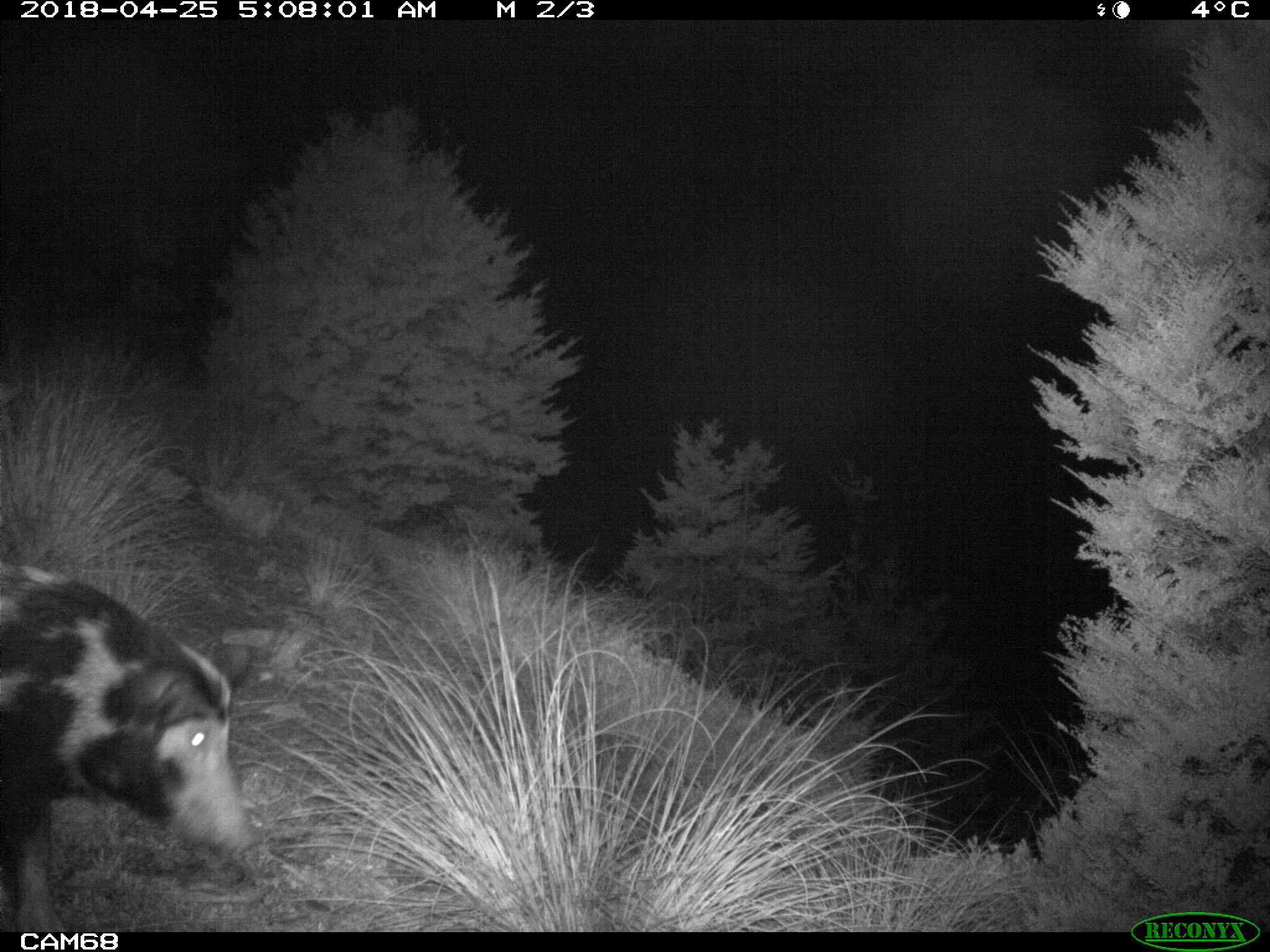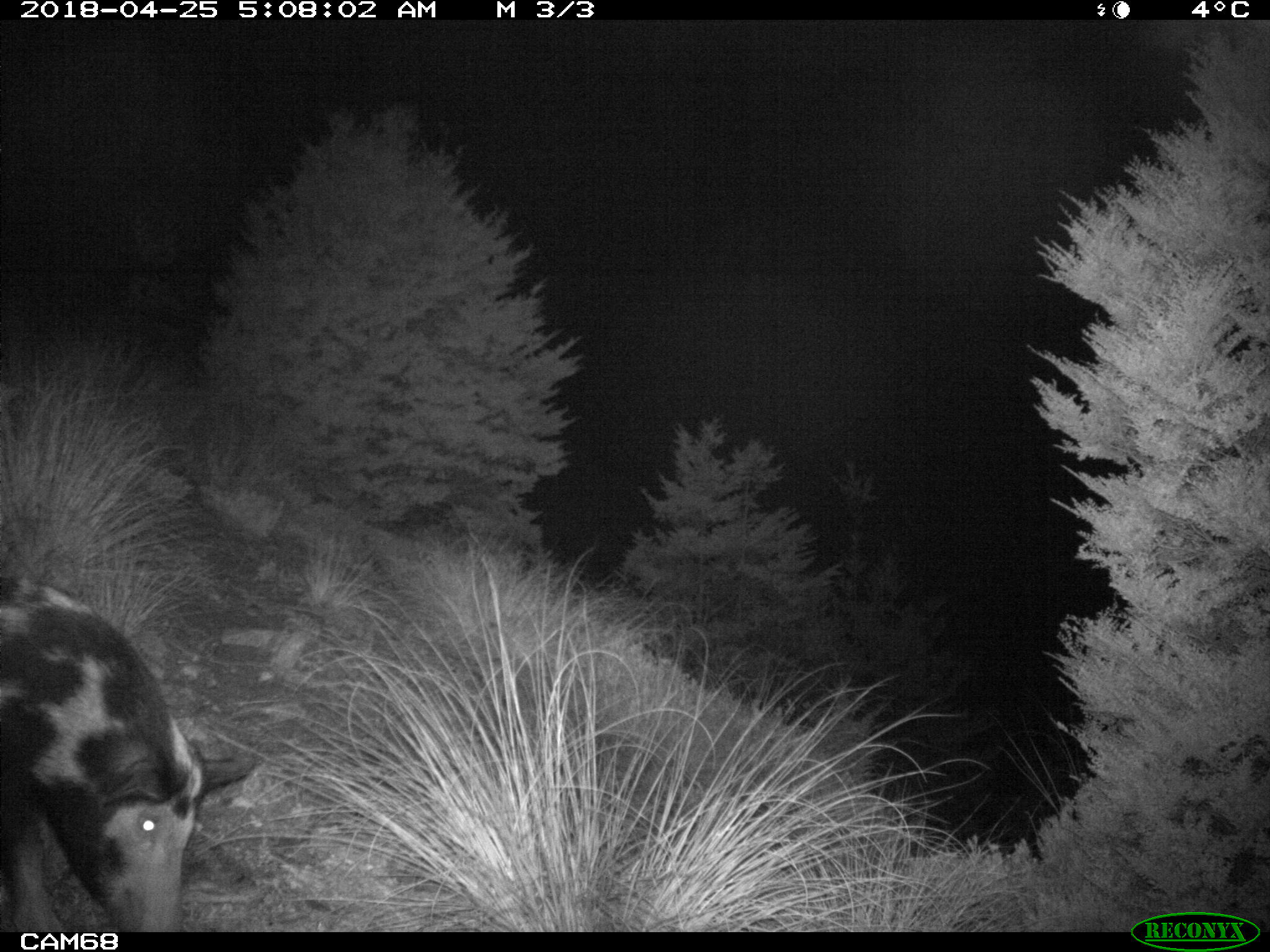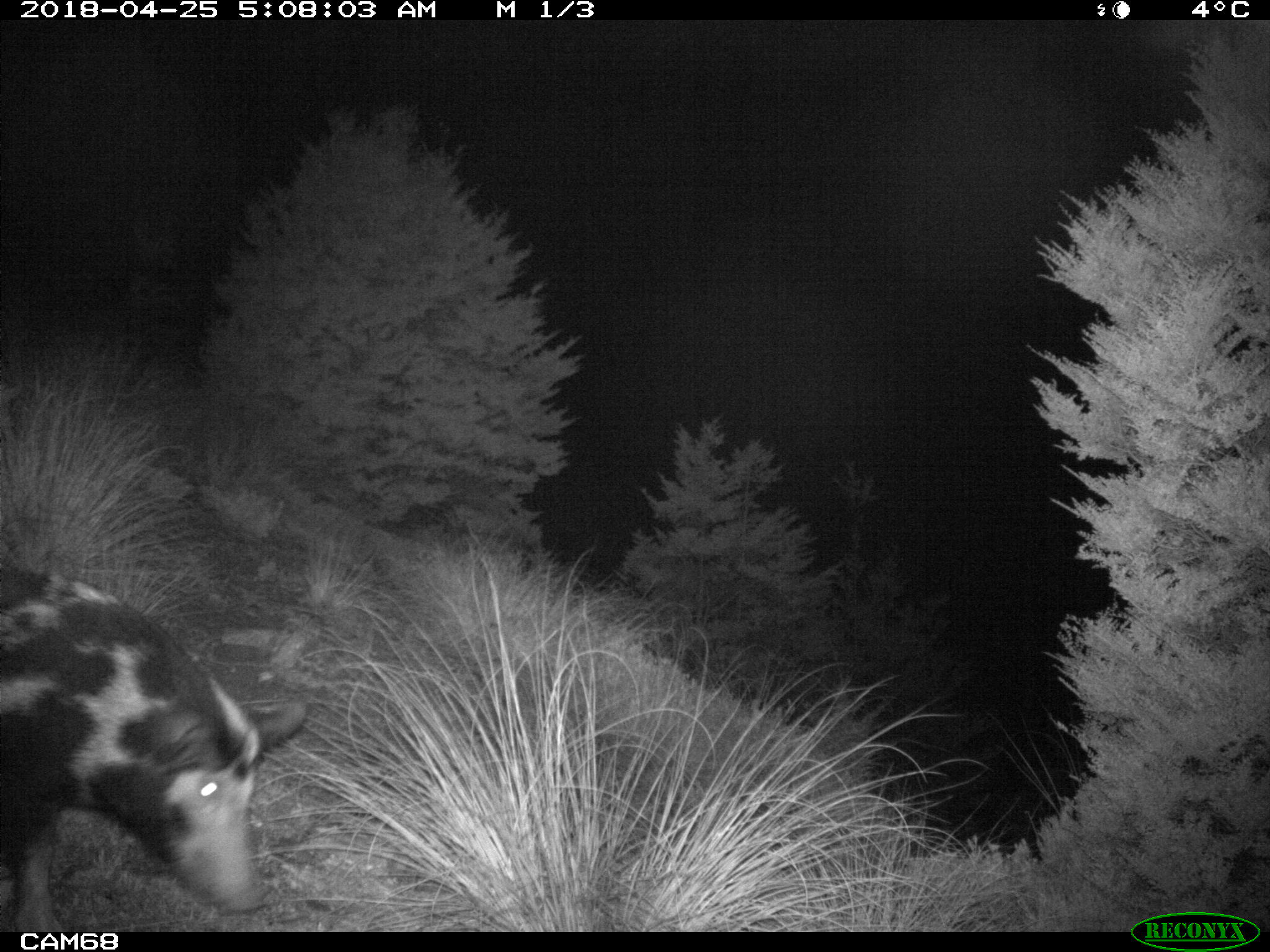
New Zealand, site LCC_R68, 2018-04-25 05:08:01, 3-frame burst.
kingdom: Animalia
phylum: Chordata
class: Mammalia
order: Artiodactyla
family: Suidae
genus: Sus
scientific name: Sus scrofa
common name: pig